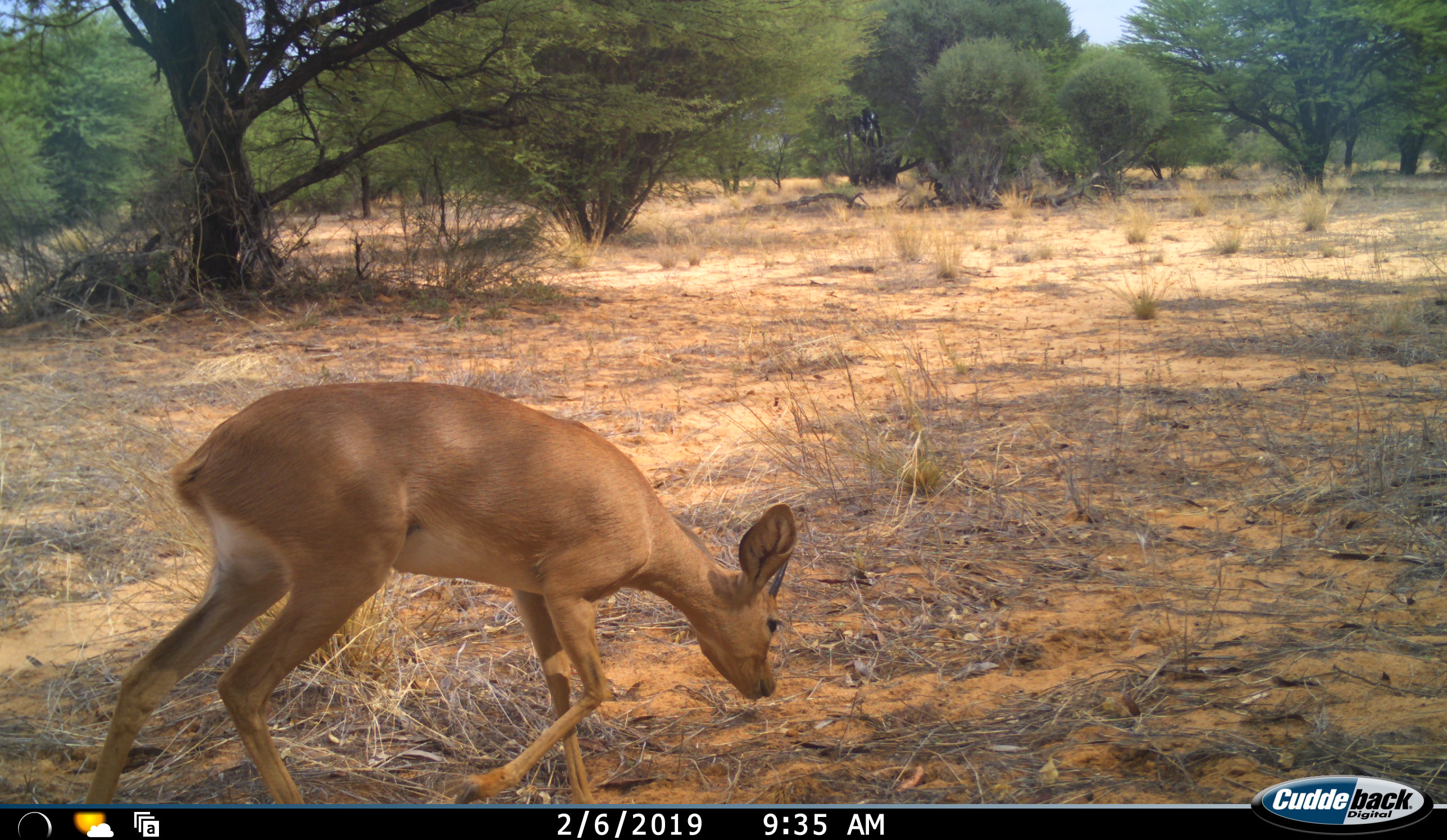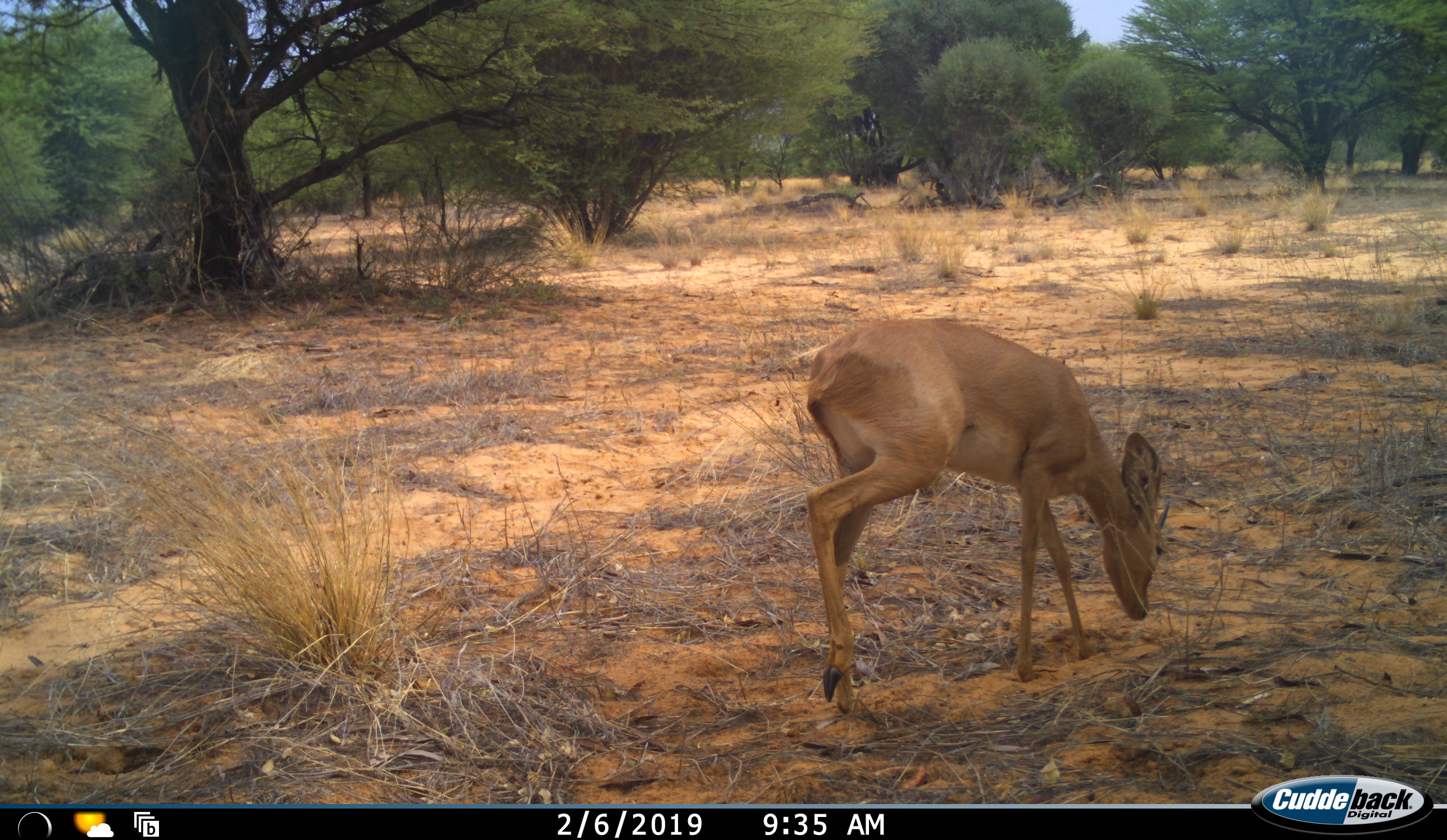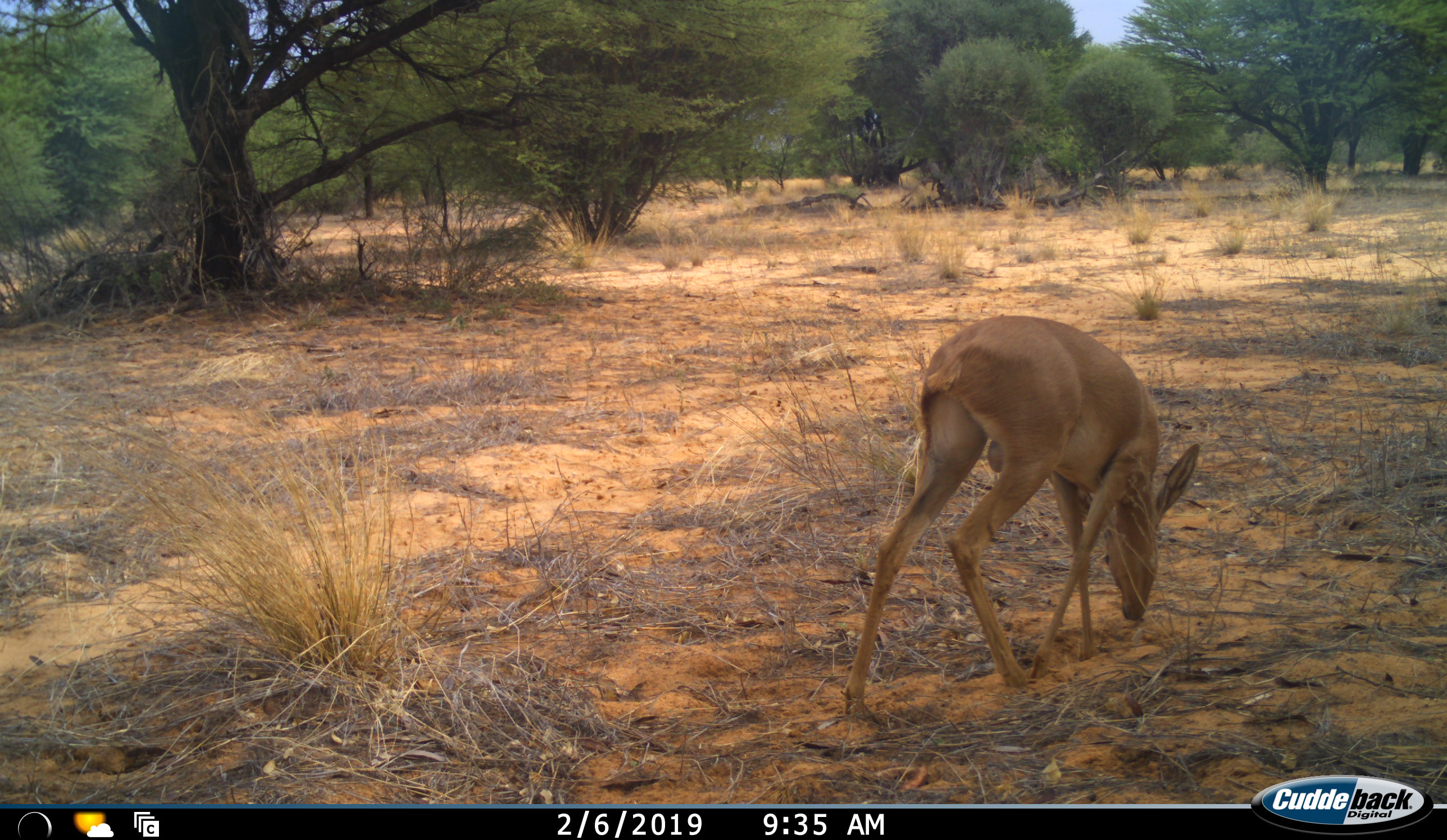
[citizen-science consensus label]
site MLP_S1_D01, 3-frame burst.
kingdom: Animalia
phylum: Chordata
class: Mammalia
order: Artiodactyla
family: Bovidae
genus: Raphicerus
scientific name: Raphicerus campestris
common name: steenbok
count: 1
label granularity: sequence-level